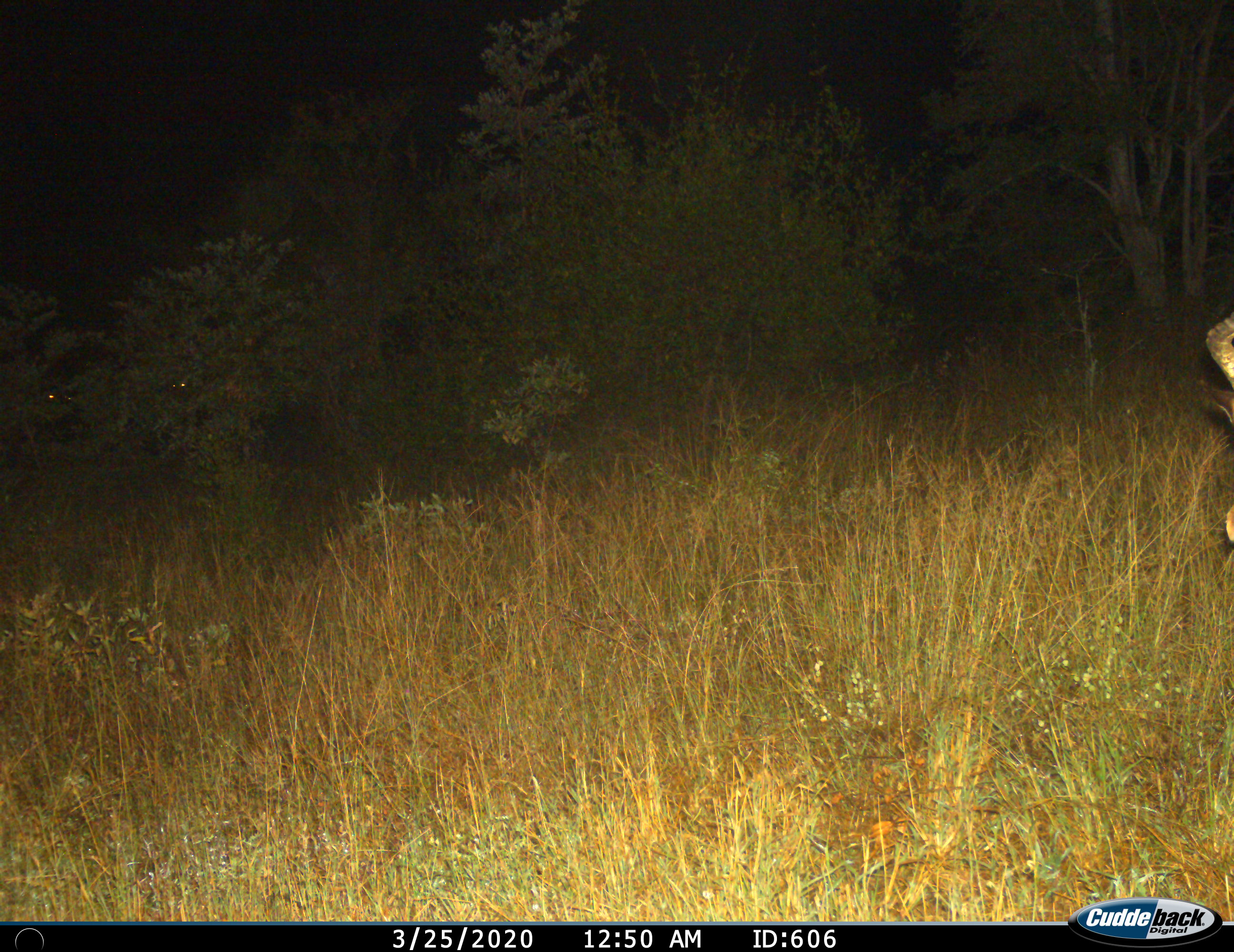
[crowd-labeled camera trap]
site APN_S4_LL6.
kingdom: Animalia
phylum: Chordata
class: Mammalia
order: Artiodactyla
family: Bovidae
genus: Aepyceros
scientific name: Aepyceros melampus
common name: impala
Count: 1.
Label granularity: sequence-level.